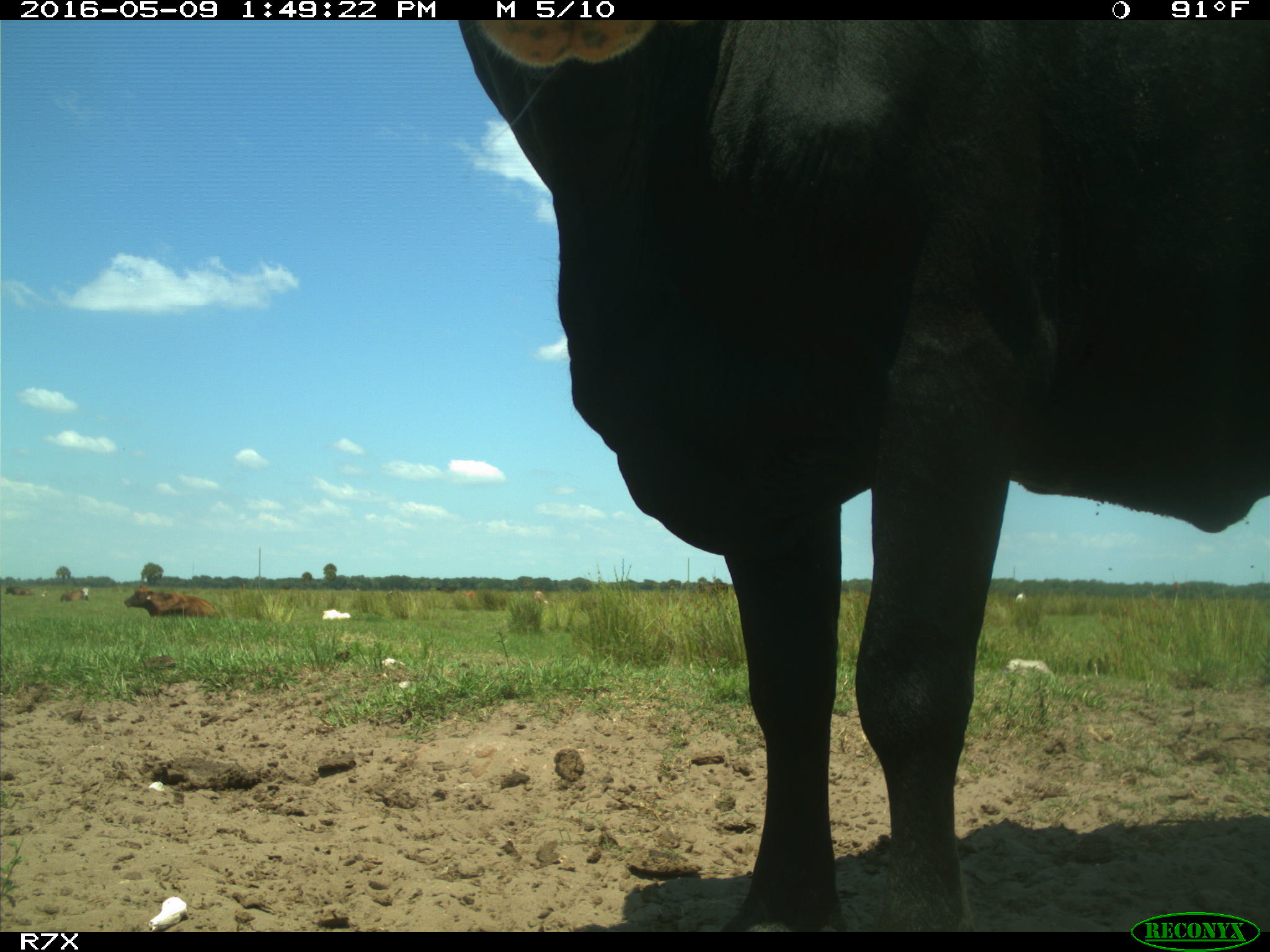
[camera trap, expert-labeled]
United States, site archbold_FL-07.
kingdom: Animalia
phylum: Chordata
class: Mammalia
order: Artiodactyla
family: Bovidae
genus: Bos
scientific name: Bos taurus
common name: domestic cow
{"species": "Bos taurus (domestic cow)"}